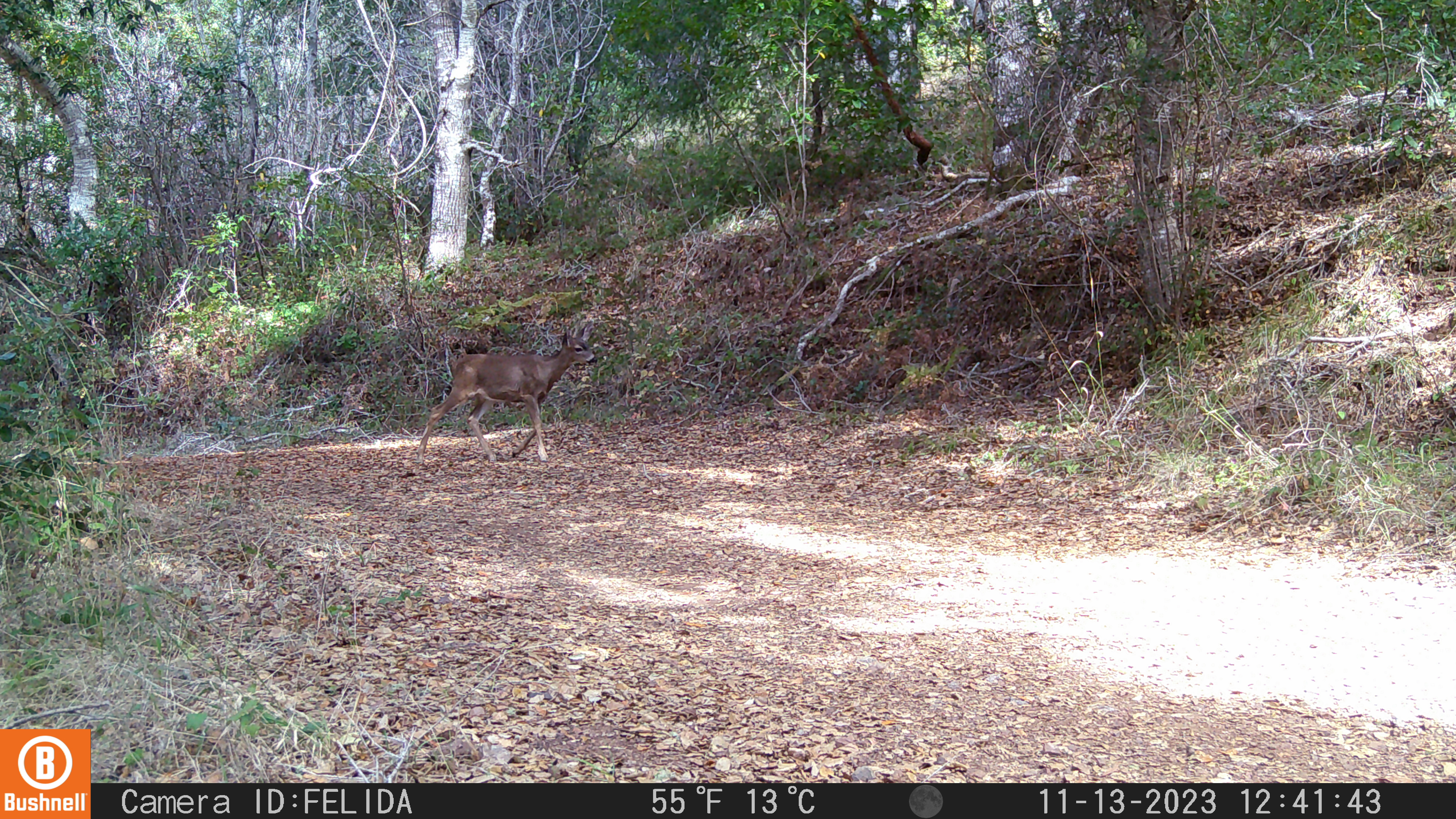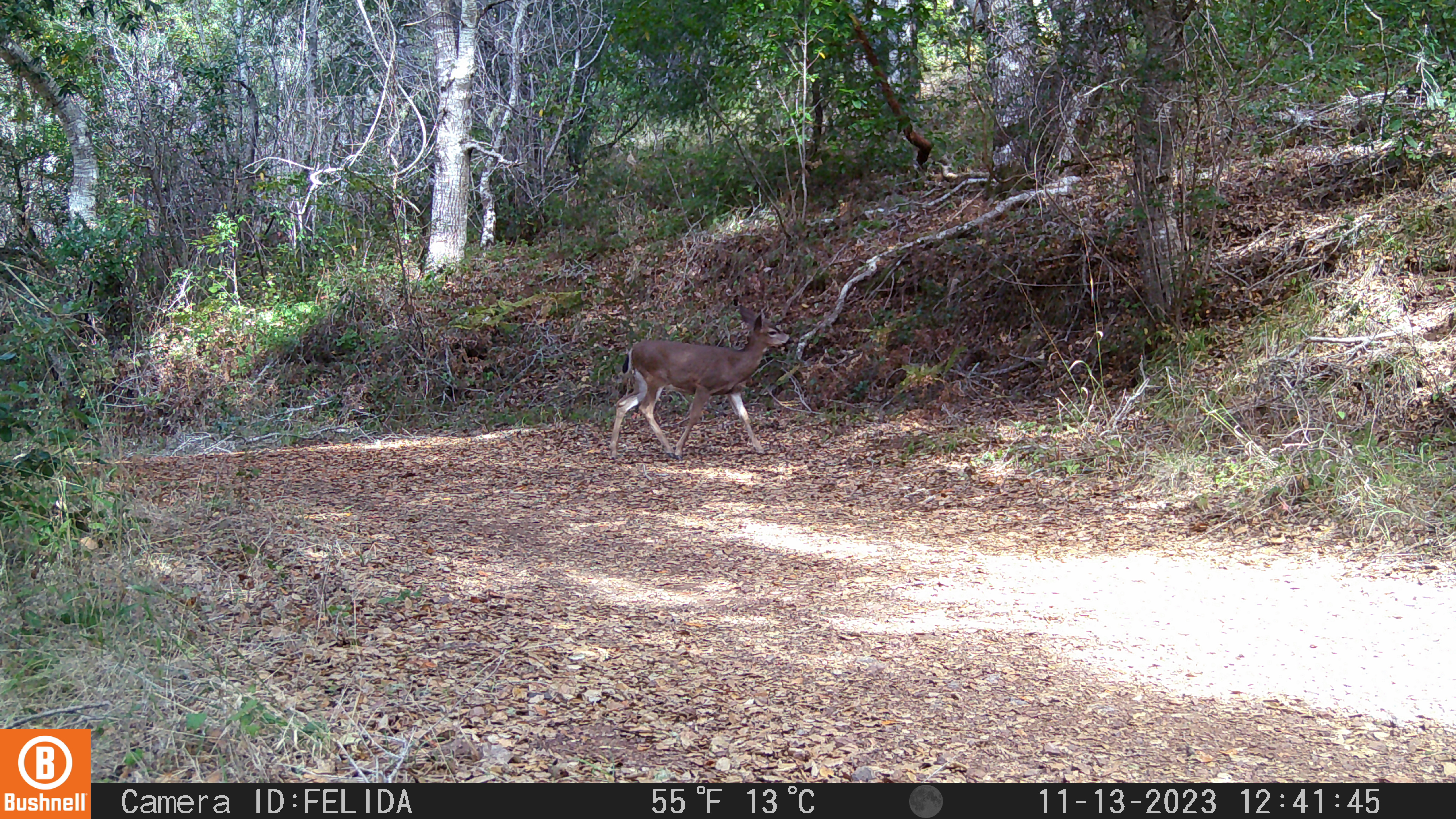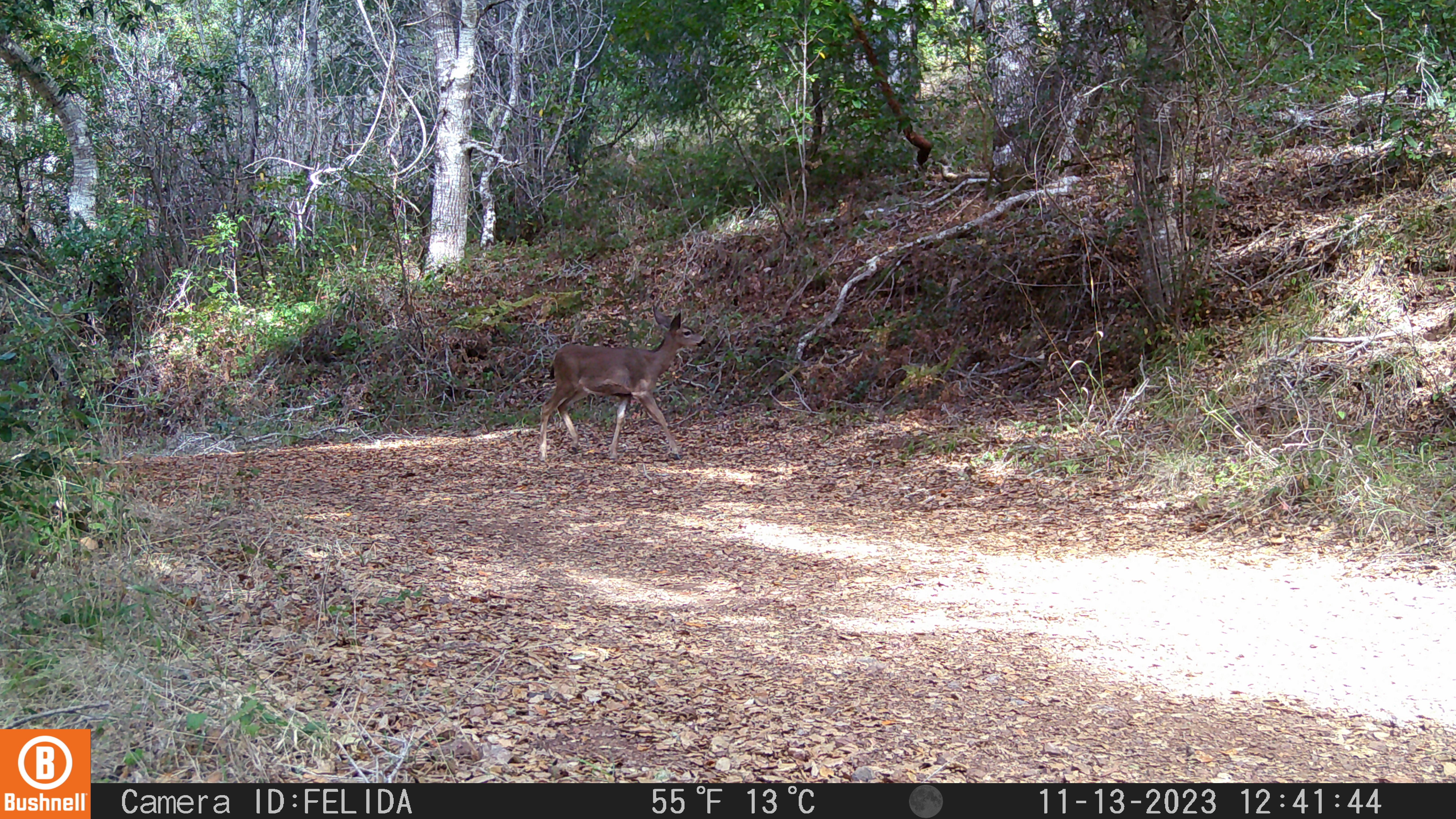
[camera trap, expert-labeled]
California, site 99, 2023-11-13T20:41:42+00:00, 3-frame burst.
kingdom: Animalia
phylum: Chordata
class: Mammalia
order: Artiodactyla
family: Cervidae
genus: Odocoileus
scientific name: Odocoileus hemionus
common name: mule deer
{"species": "mule deer (Odocoileus hemionus)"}